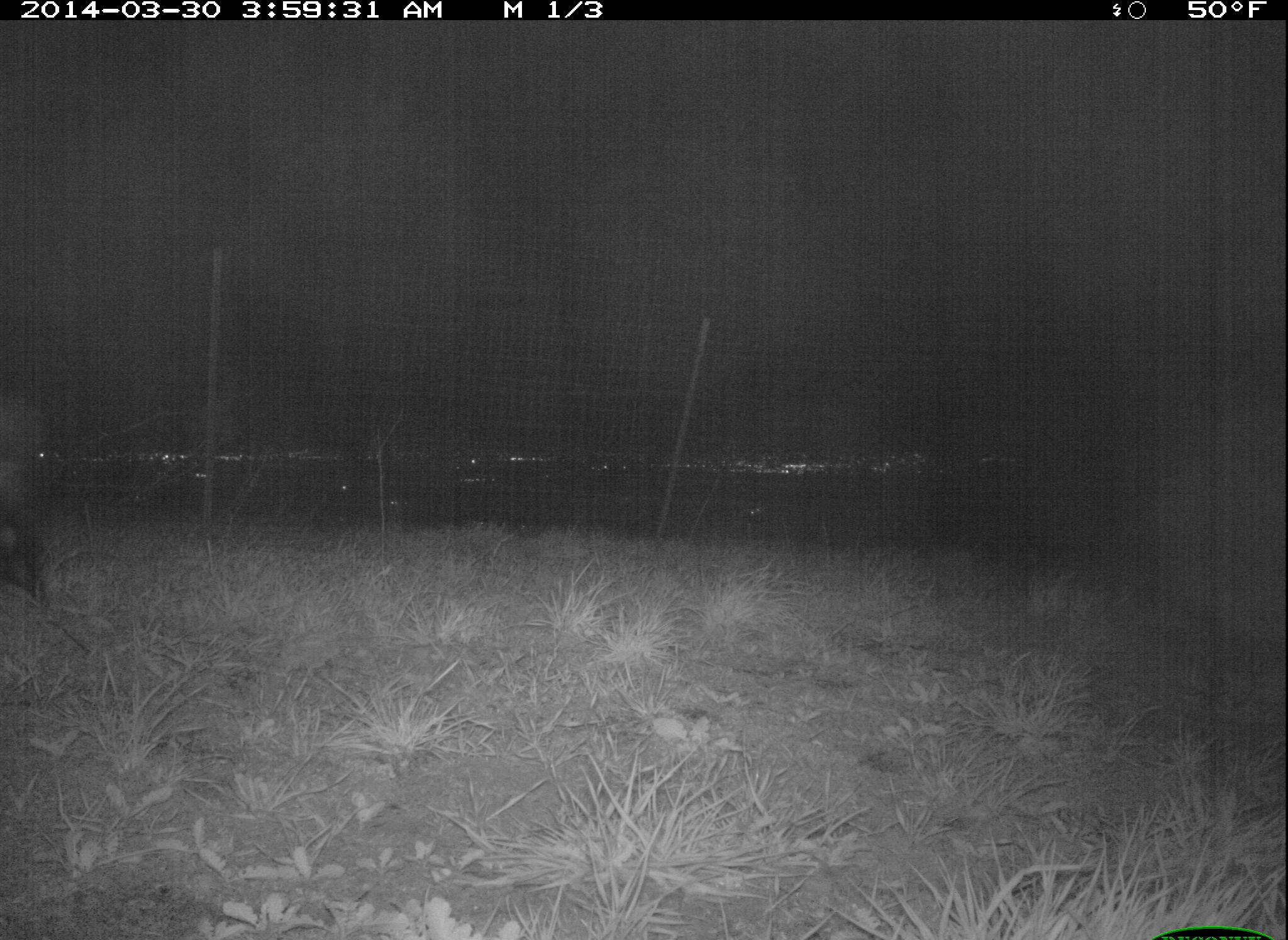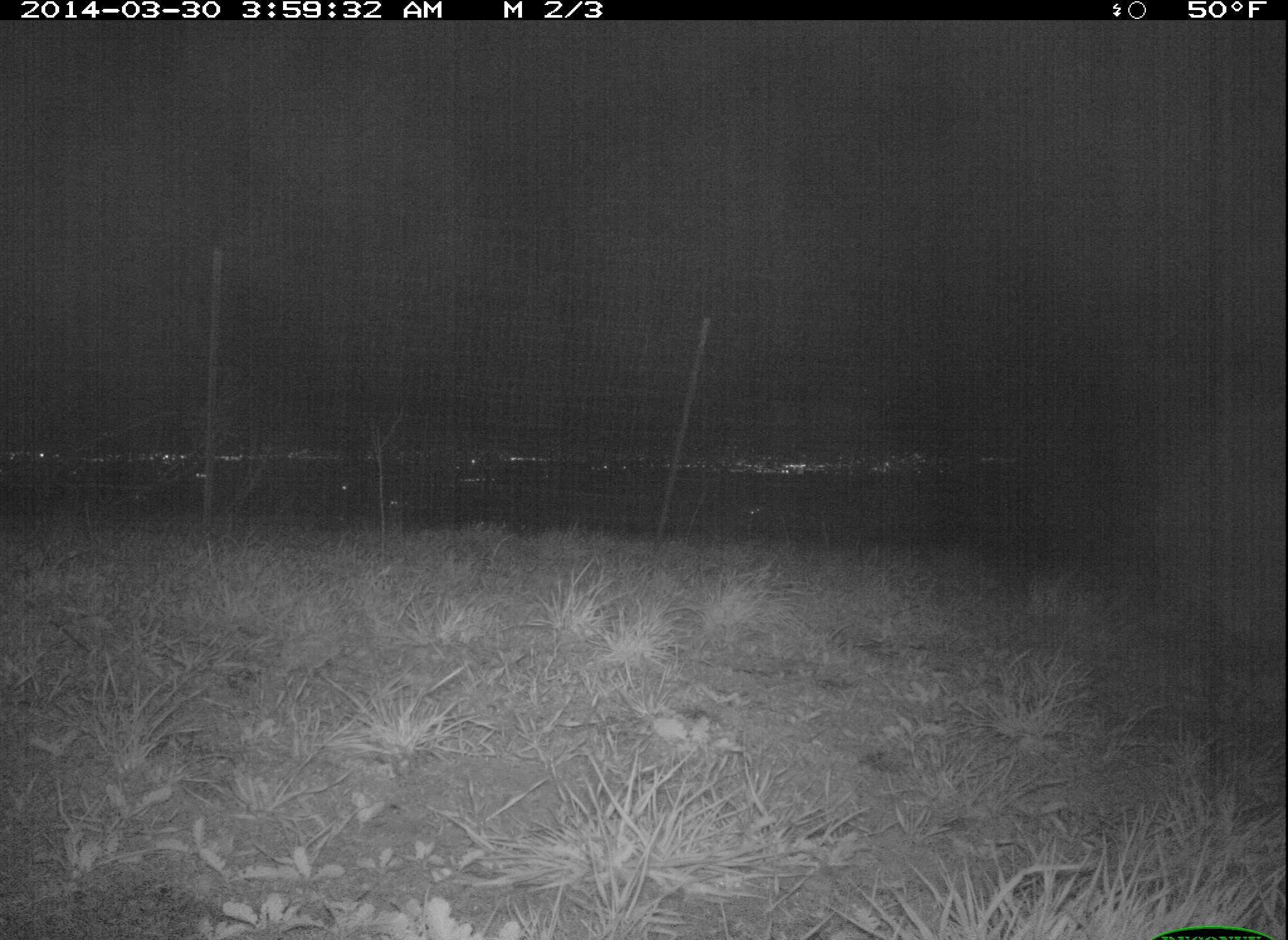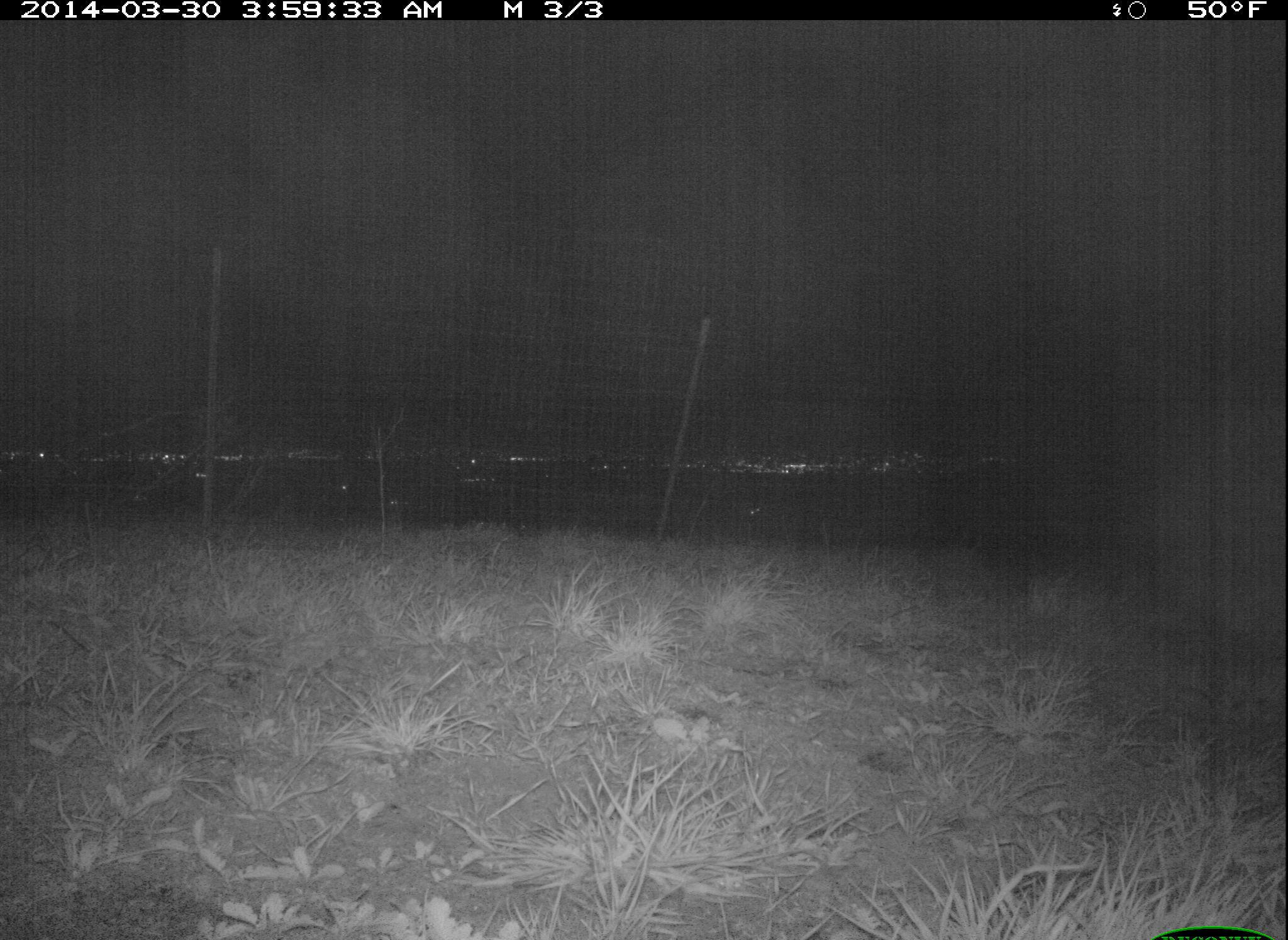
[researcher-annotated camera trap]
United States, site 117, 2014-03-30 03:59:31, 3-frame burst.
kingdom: Animalia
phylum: Chordata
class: Mammalia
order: Carnivora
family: Mephitidae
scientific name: Mephitidae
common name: skunk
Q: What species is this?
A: Skunk (Mephitidae).